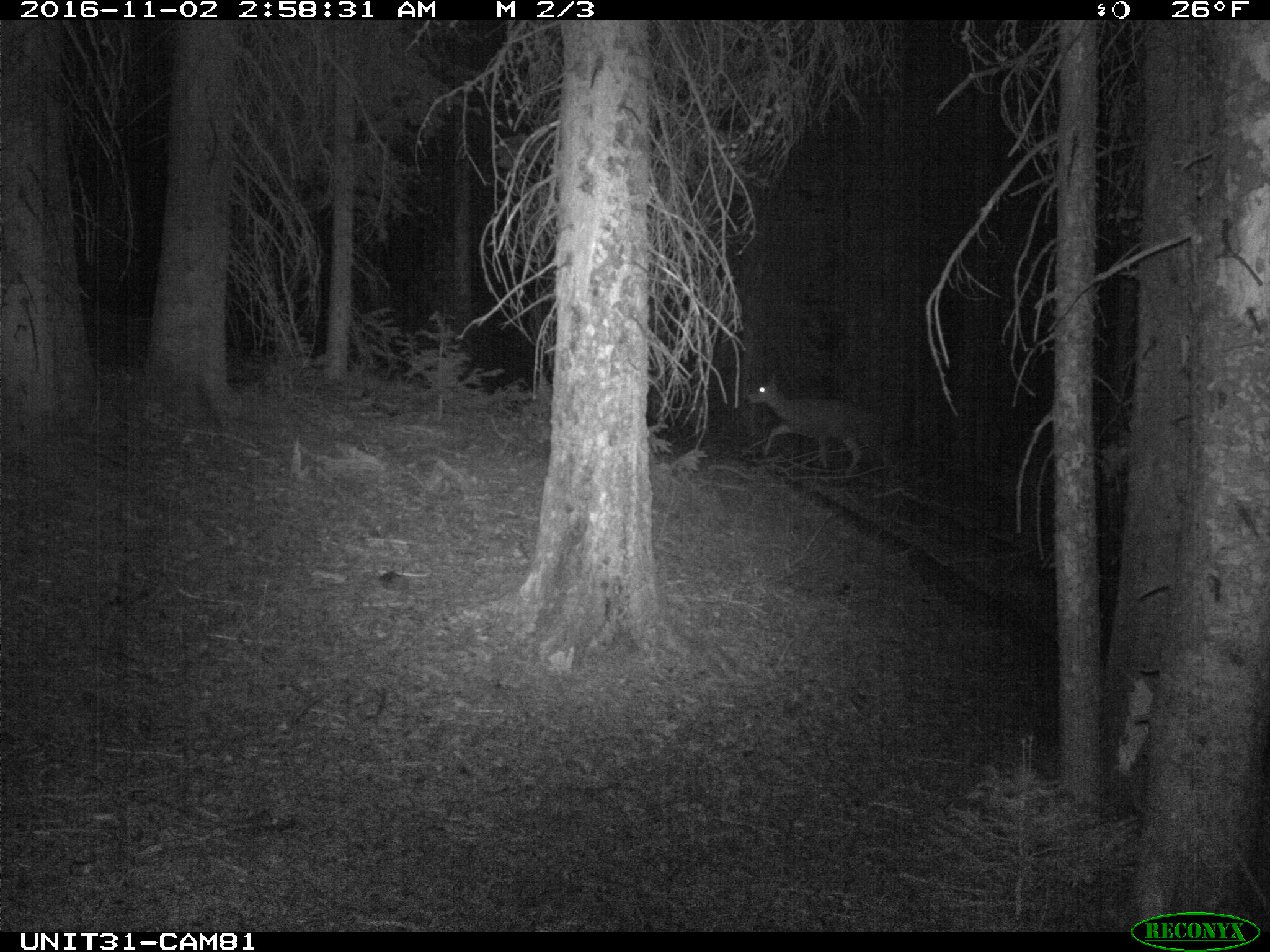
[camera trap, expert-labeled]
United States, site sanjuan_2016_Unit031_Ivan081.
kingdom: Animalia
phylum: Chordata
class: Mammalia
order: Artiodactyla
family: Cervidae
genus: Odocoileus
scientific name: Odocoileus hemionus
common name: mule deer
Odocoileus hemionus (mule deer).